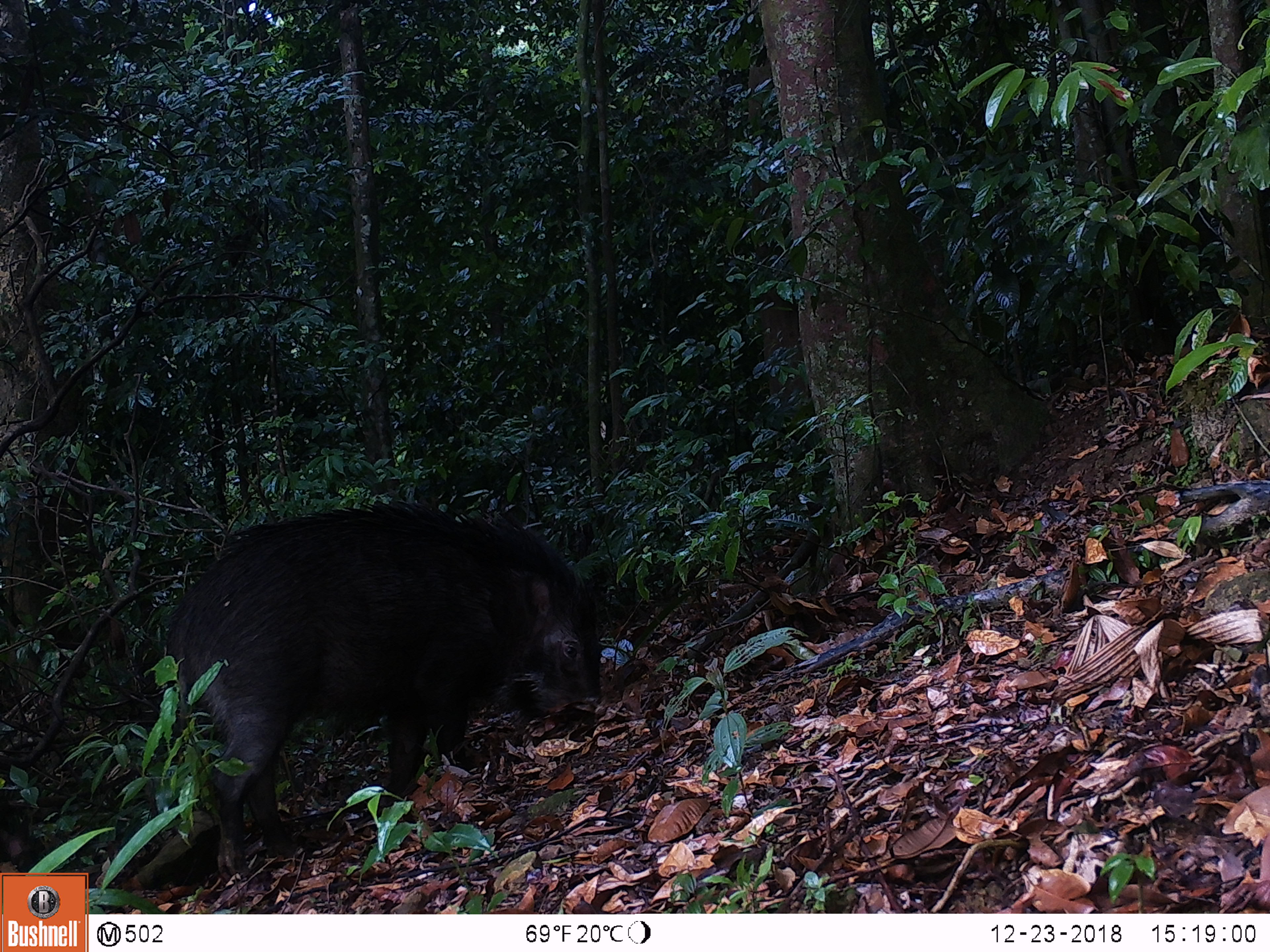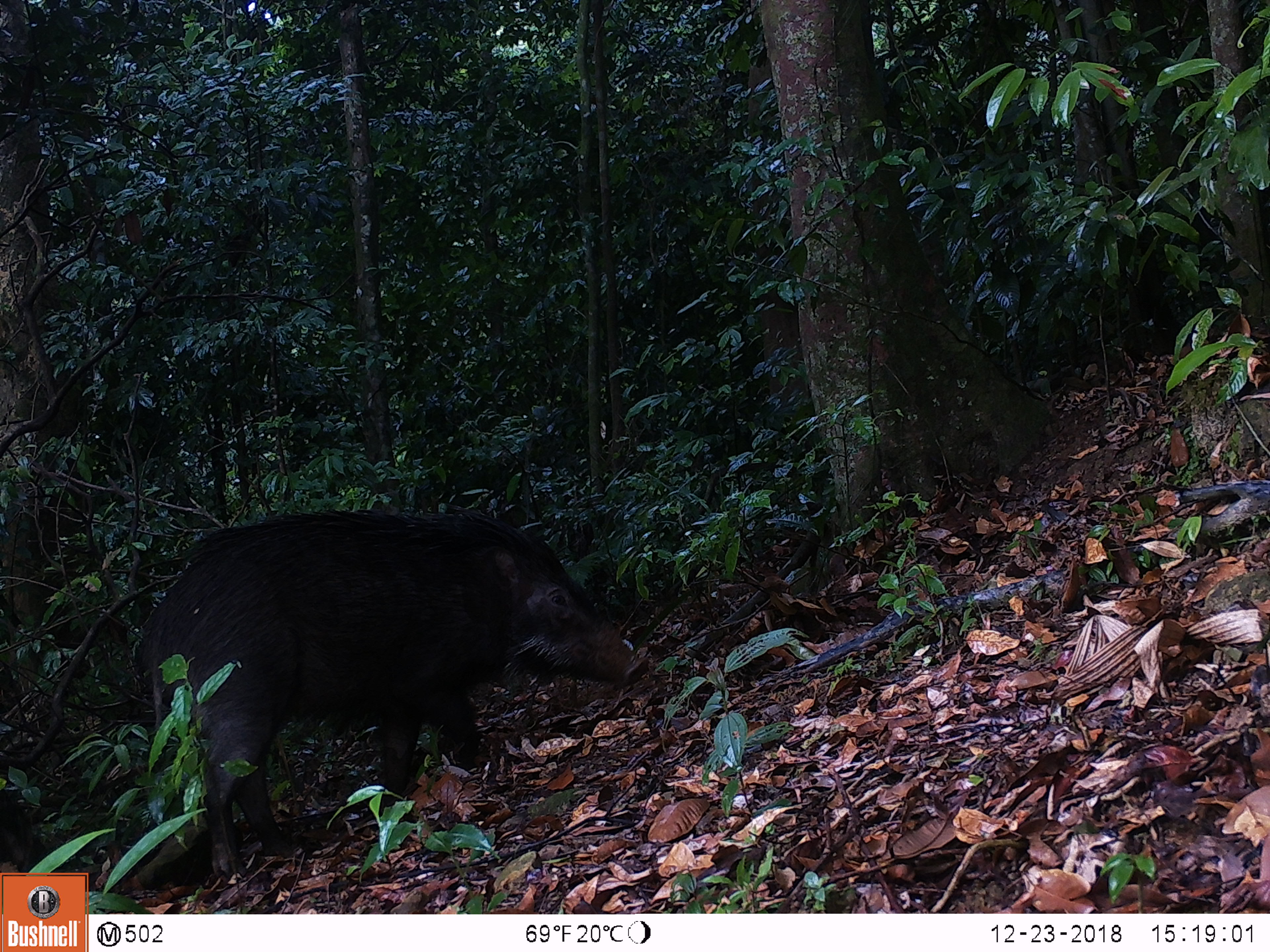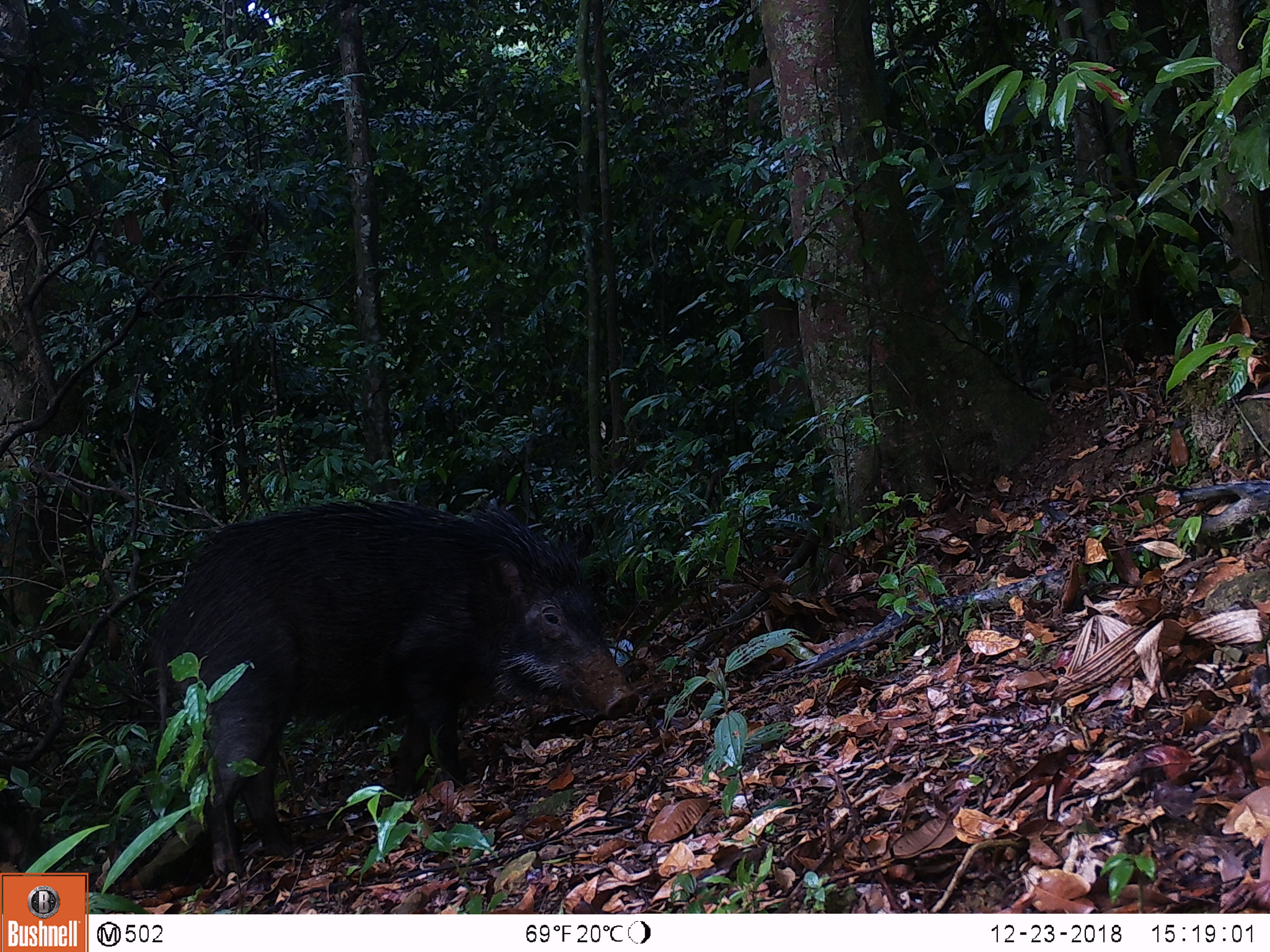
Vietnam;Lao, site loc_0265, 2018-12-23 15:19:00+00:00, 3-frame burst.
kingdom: Animalia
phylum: Chordata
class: Mammalia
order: Artiodactyla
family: Suidae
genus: Sus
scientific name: Sus scrofa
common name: eurasian wild pig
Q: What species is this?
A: Eurasian wild pig (Sus scrofa).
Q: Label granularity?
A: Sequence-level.